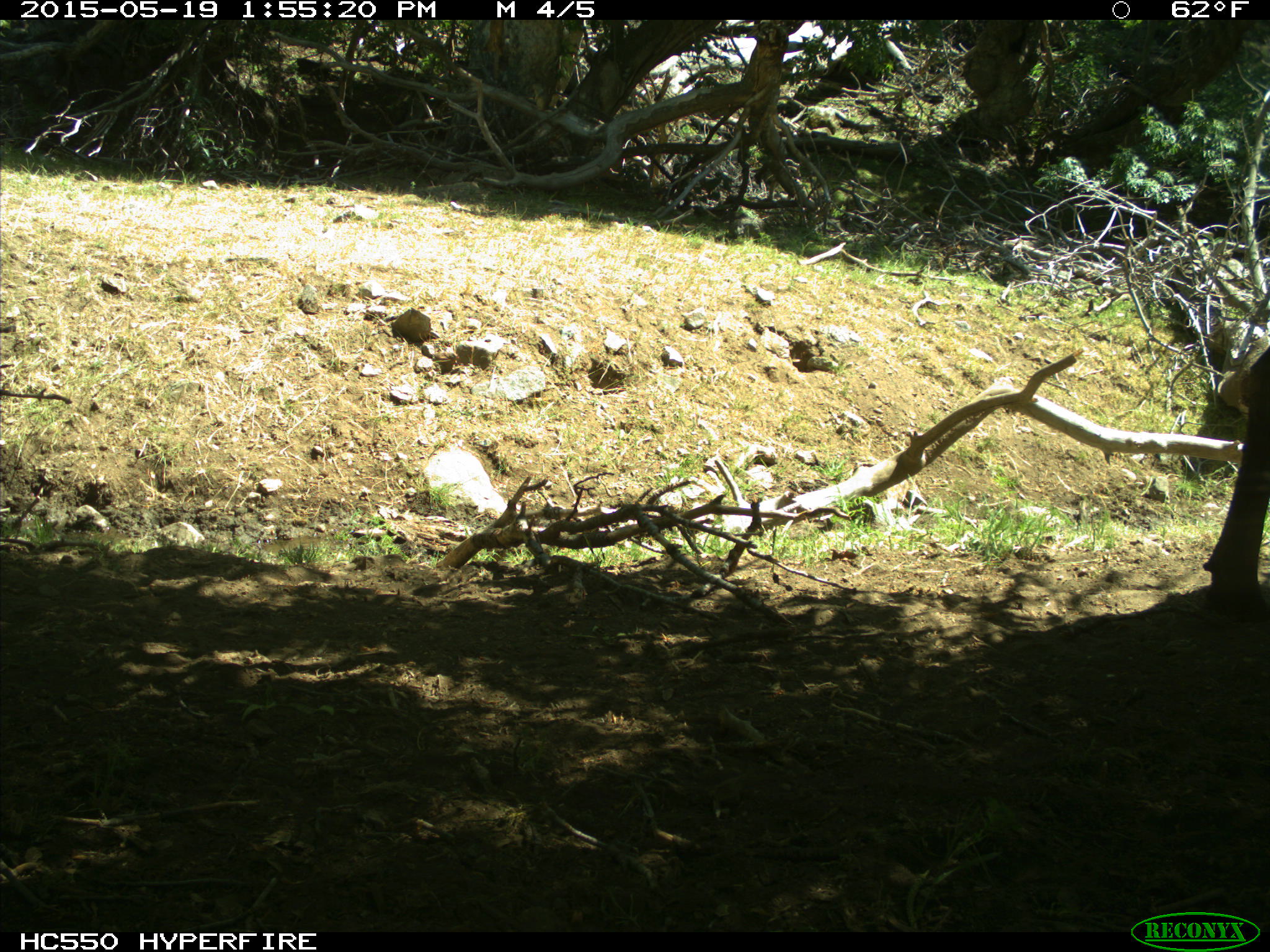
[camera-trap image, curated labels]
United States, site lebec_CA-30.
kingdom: Animalia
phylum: Chordata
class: Mammalia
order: Artiodactyla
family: Bovidae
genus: Bos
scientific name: Bos taurus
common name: domestic cow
Bos taurus (domestic cow).